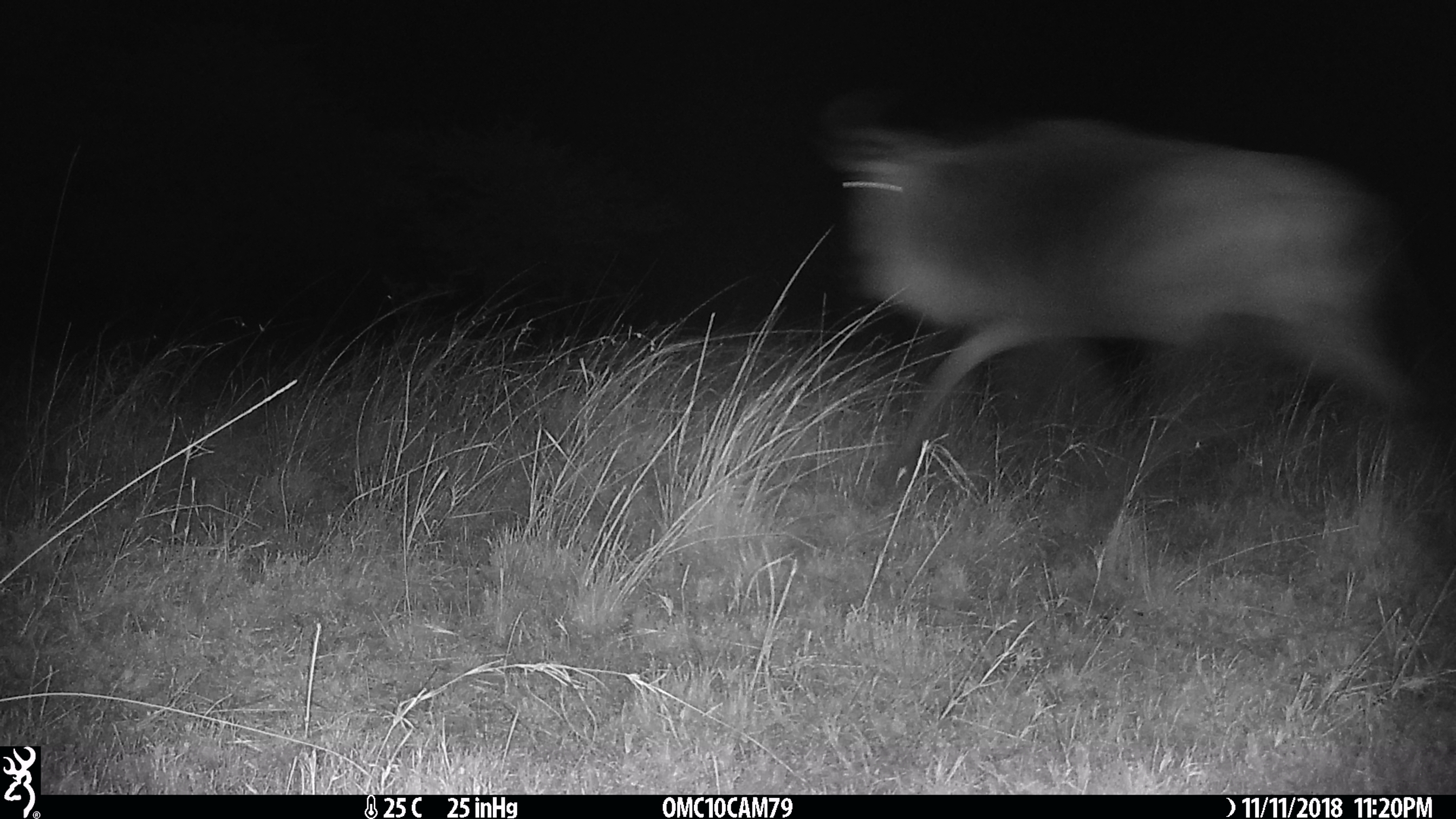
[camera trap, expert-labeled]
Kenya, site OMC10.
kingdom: Animalia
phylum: Chordata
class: Mammalia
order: Artiodactyla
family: Bovidae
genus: Connochaetes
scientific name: Connochaetes taurinus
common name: blue wildebeest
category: wildebeest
Wildebeest (blue wildebeest) (Connochaetes taurinus).